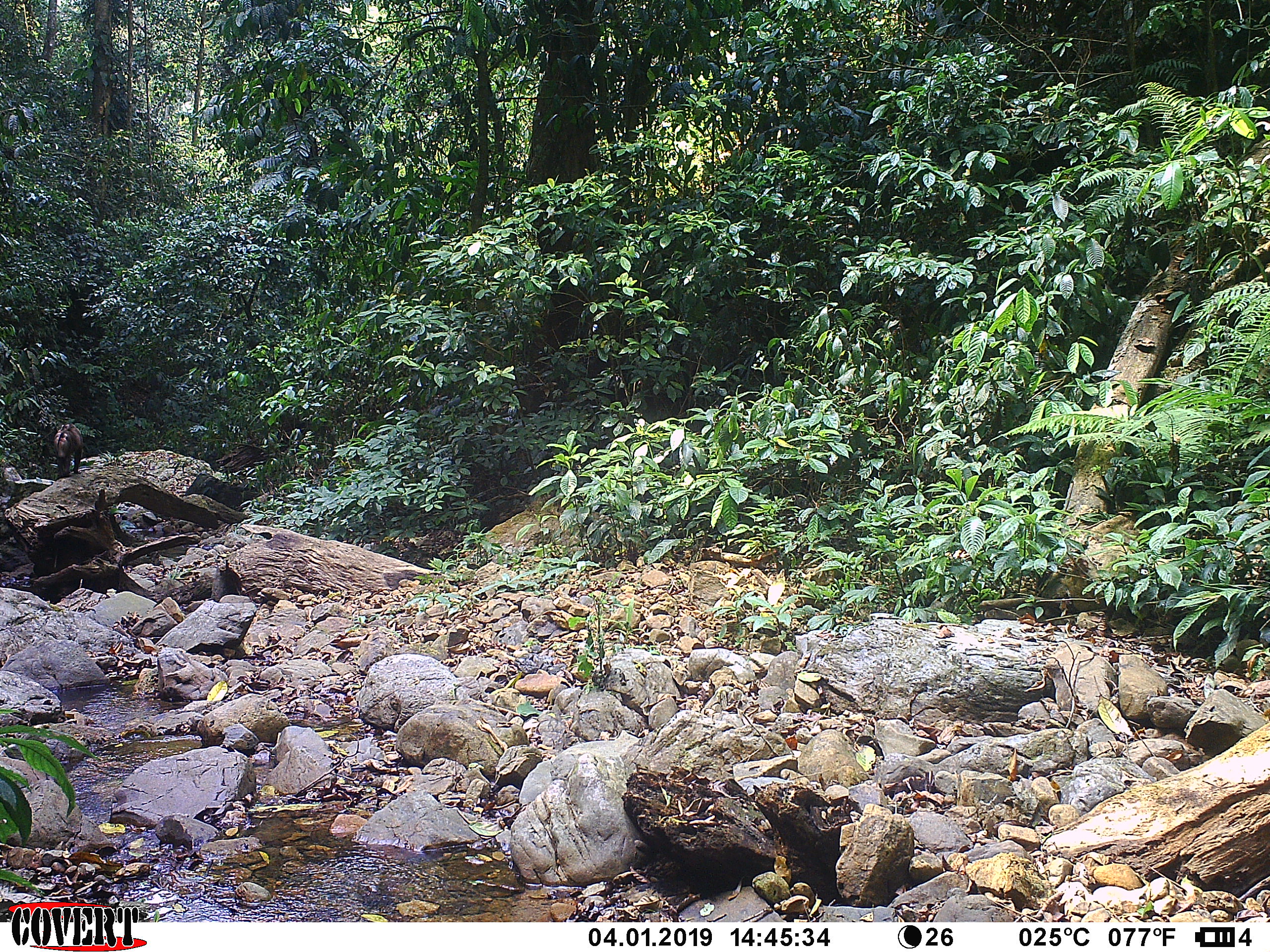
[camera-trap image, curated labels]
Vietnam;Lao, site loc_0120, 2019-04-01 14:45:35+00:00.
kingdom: Animalia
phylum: Chordata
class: Mammalia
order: Primates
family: Cercopithecidae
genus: Macaca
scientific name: Macaca nemestrina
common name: pig-tailed macaque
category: pig tailed macaque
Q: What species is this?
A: Pig tailed macaque (pig-tailed macaque) (Macaca nemestrina).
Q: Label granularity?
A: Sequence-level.